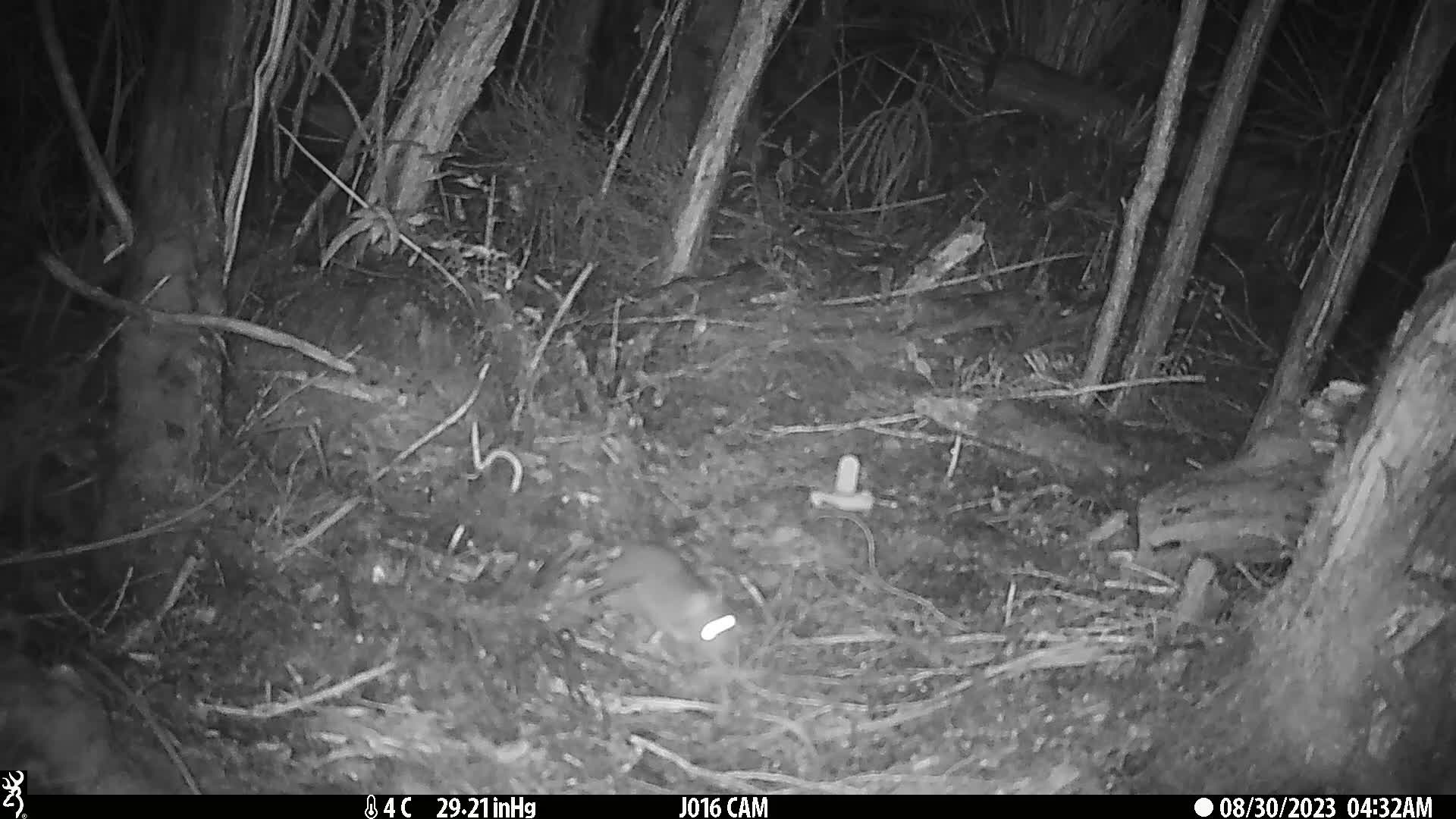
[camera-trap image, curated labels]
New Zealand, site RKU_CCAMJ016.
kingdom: Animalia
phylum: Chordata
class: Mammalia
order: Rodentia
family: Muridae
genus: Rattus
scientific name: Rattus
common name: rat